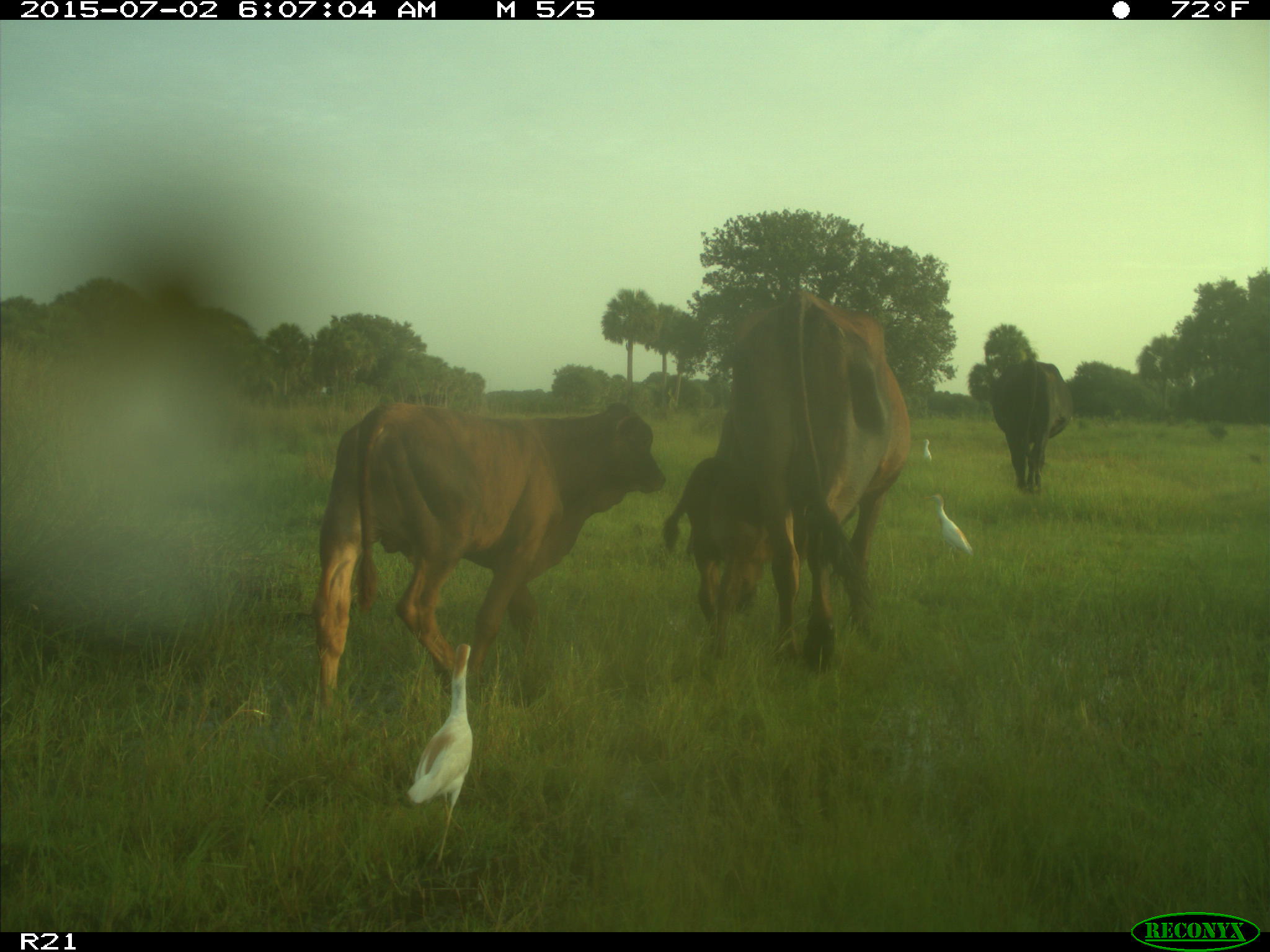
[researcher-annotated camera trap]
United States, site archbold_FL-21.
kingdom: Animalia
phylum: Chordata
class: Mammalia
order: Artiodactyla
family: Bovidae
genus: Bos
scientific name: Bos taurus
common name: domestic cow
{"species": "Bos taurus (domestic cow)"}